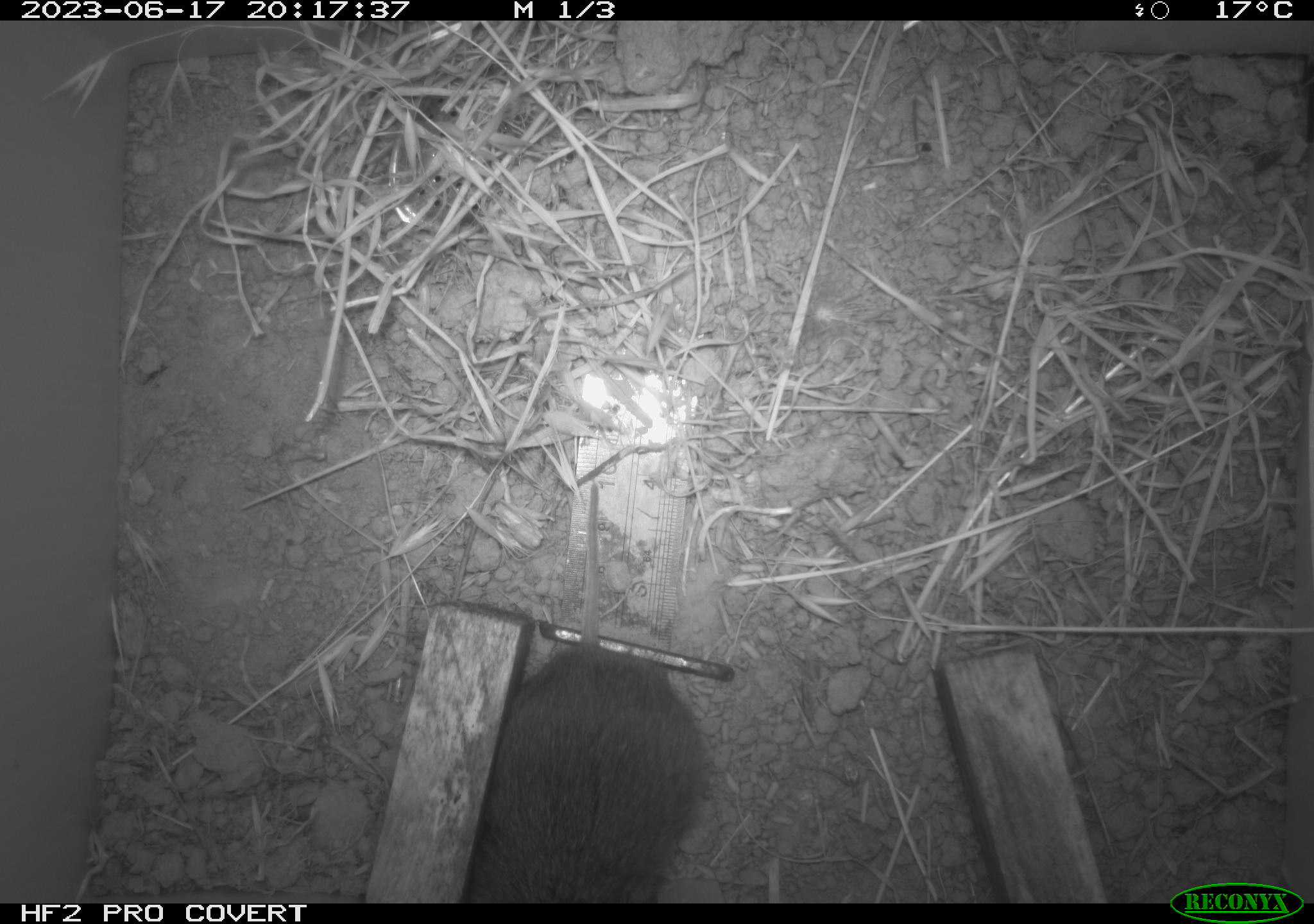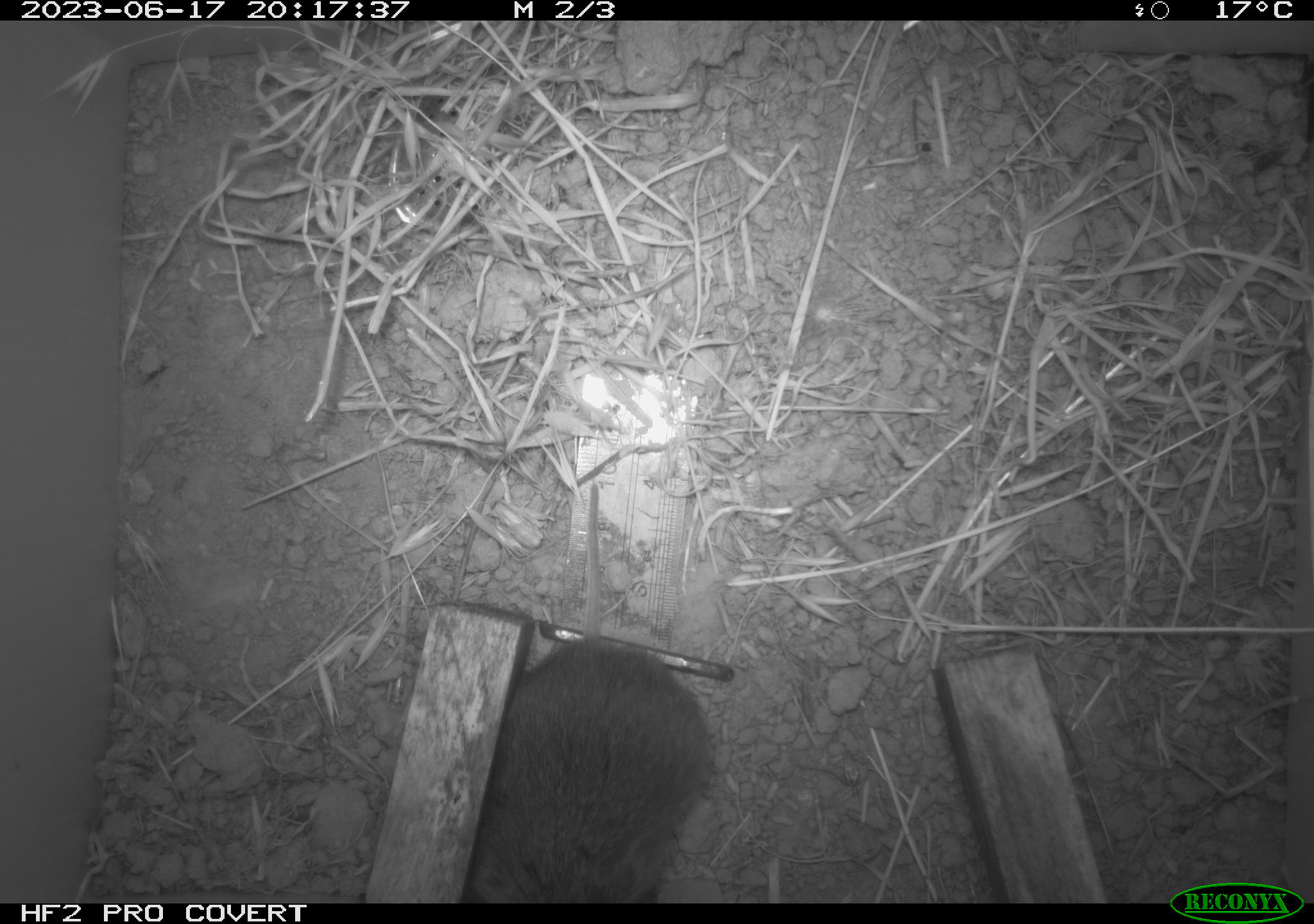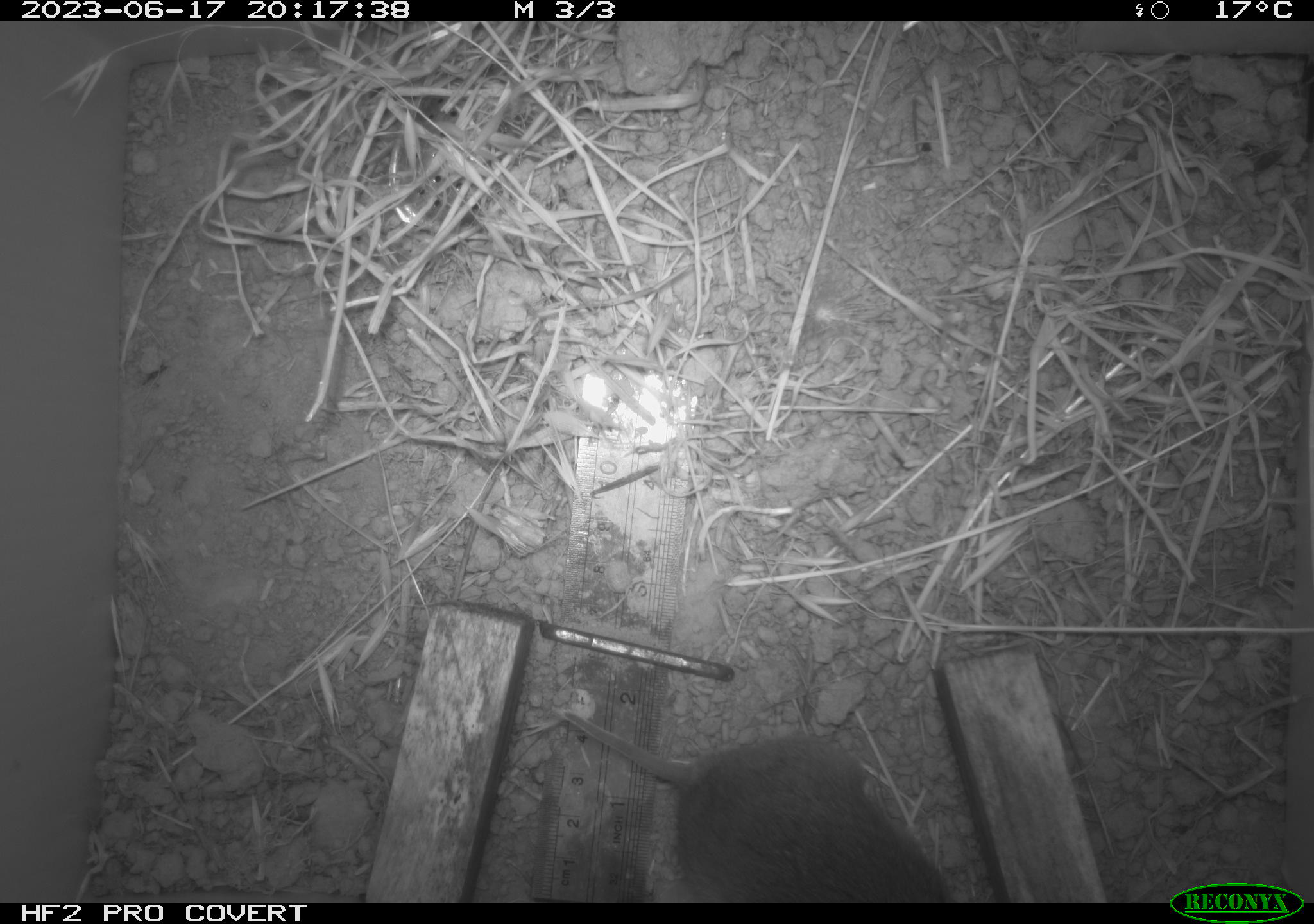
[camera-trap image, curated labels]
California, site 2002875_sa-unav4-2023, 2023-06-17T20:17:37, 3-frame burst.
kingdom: Animalia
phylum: Chordata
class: Mammalia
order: Rodentia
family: Cricetidae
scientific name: Arvicolinae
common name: voles, lemmings, and muskrats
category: arvicolinae subfamily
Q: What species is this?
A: Arvicolinae subfamily (voles, lemmings, and muskrats) (Arvicolinae).